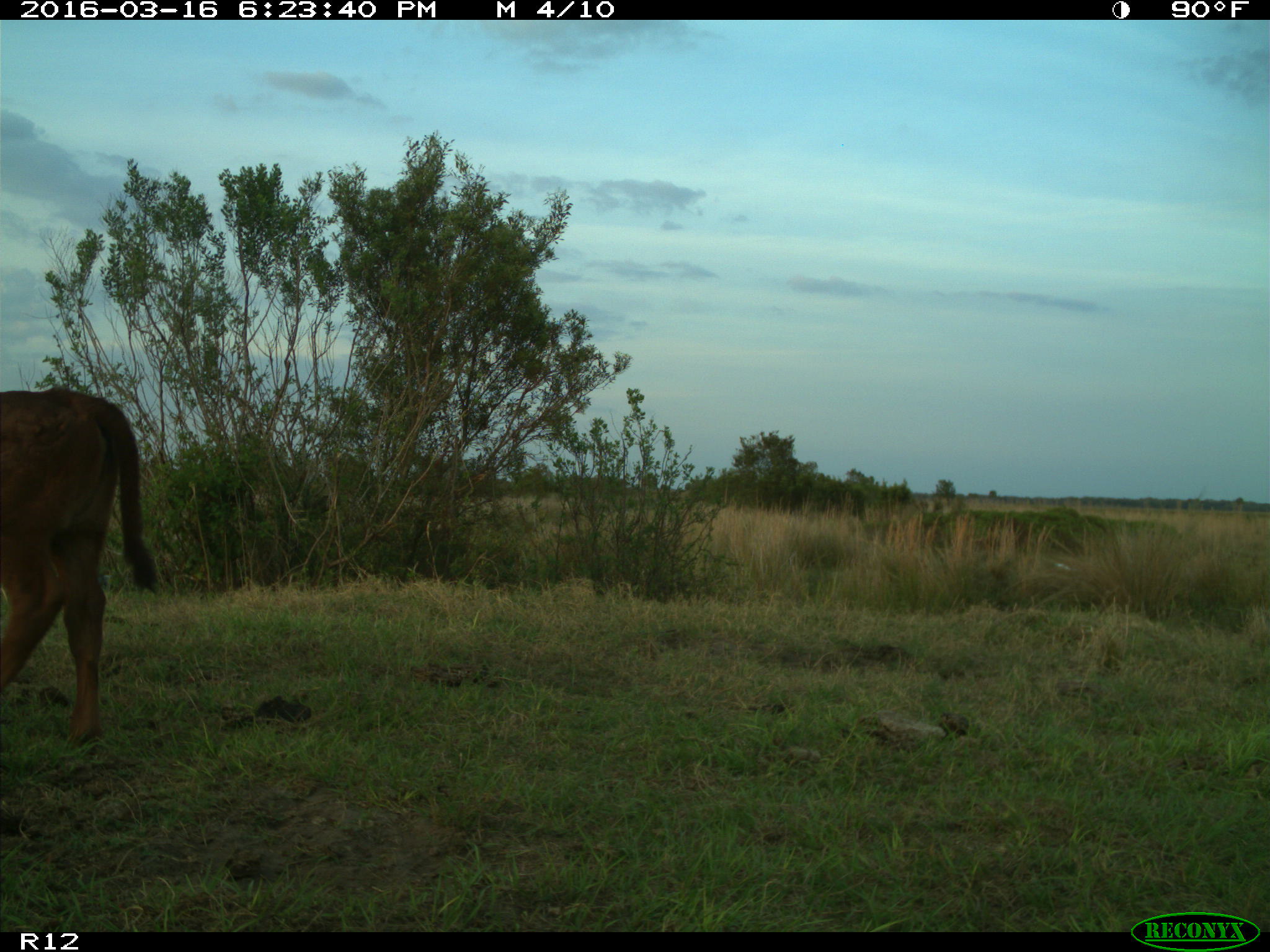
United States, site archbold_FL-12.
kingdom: Animalia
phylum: Chordata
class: Mammalia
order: Artiodactyla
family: Bovidae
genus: Bos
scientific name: Bos taurus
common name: domestic cow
Bos taurus (domestic cow).